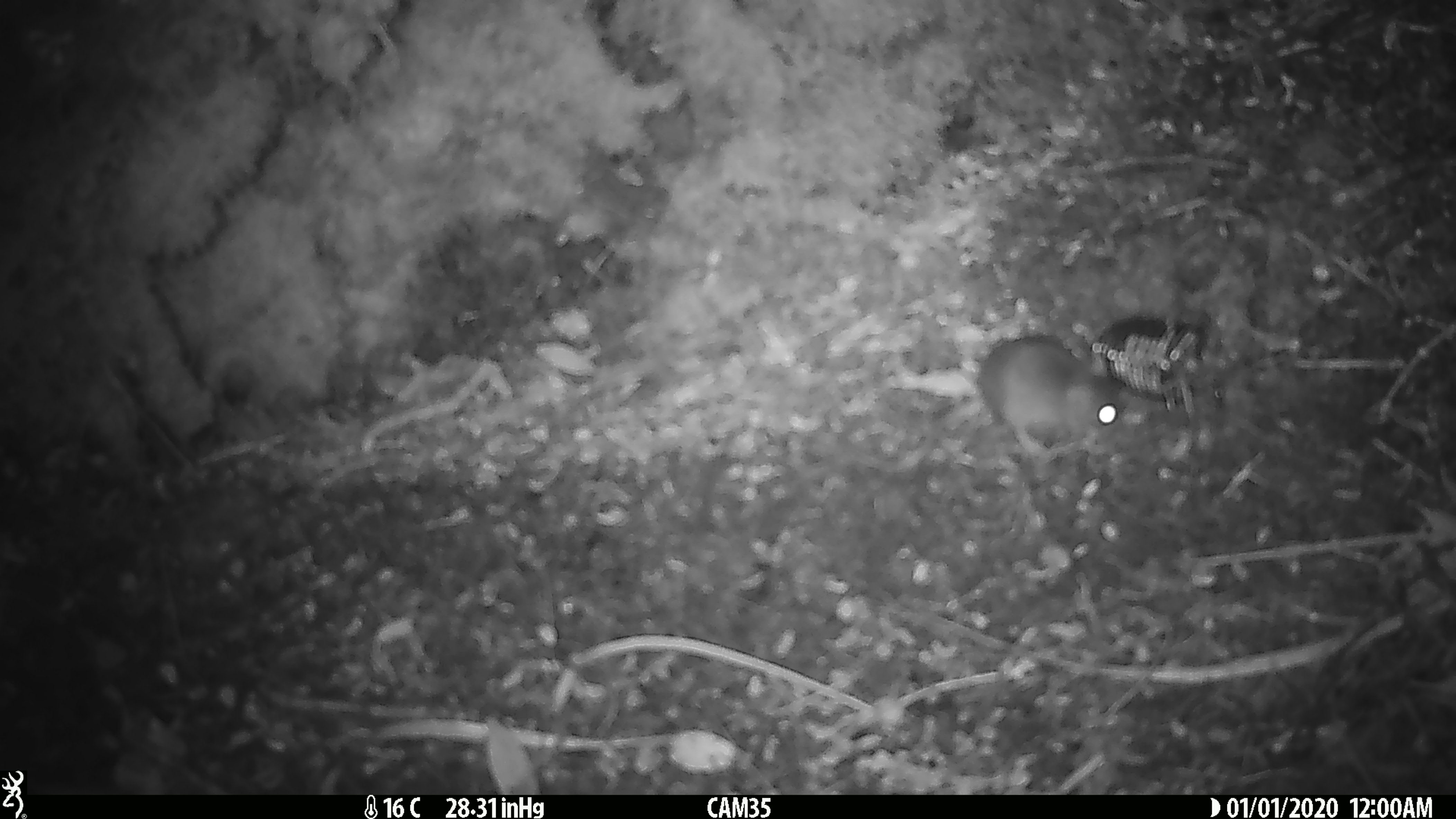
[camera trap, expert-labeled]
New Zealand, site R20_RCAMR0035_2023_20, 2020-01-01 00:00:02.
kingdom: Animalia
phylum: Chordata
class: Mammalia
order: Rodentia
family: Muridae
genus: Mus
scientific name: Mus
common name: mouse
Mouse (Mus).